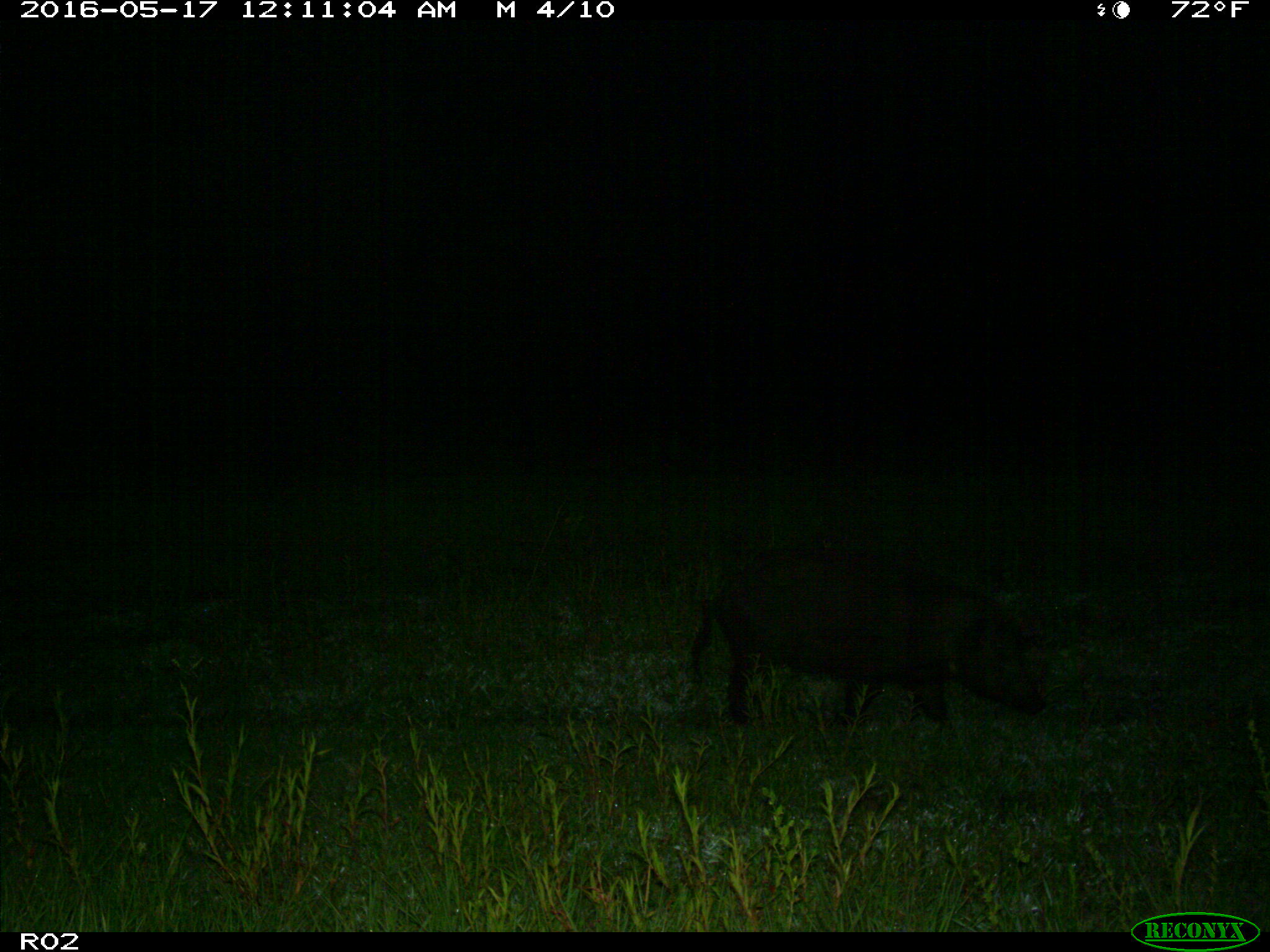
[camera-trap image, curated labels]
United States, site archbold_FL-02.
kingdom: Animalia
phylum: Chordata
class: Mammalia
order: Artiodactyla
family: Suidae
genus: Sus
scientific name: Sus scrofa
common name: wild boar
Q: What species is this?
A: Sus scrofa (wild boar).